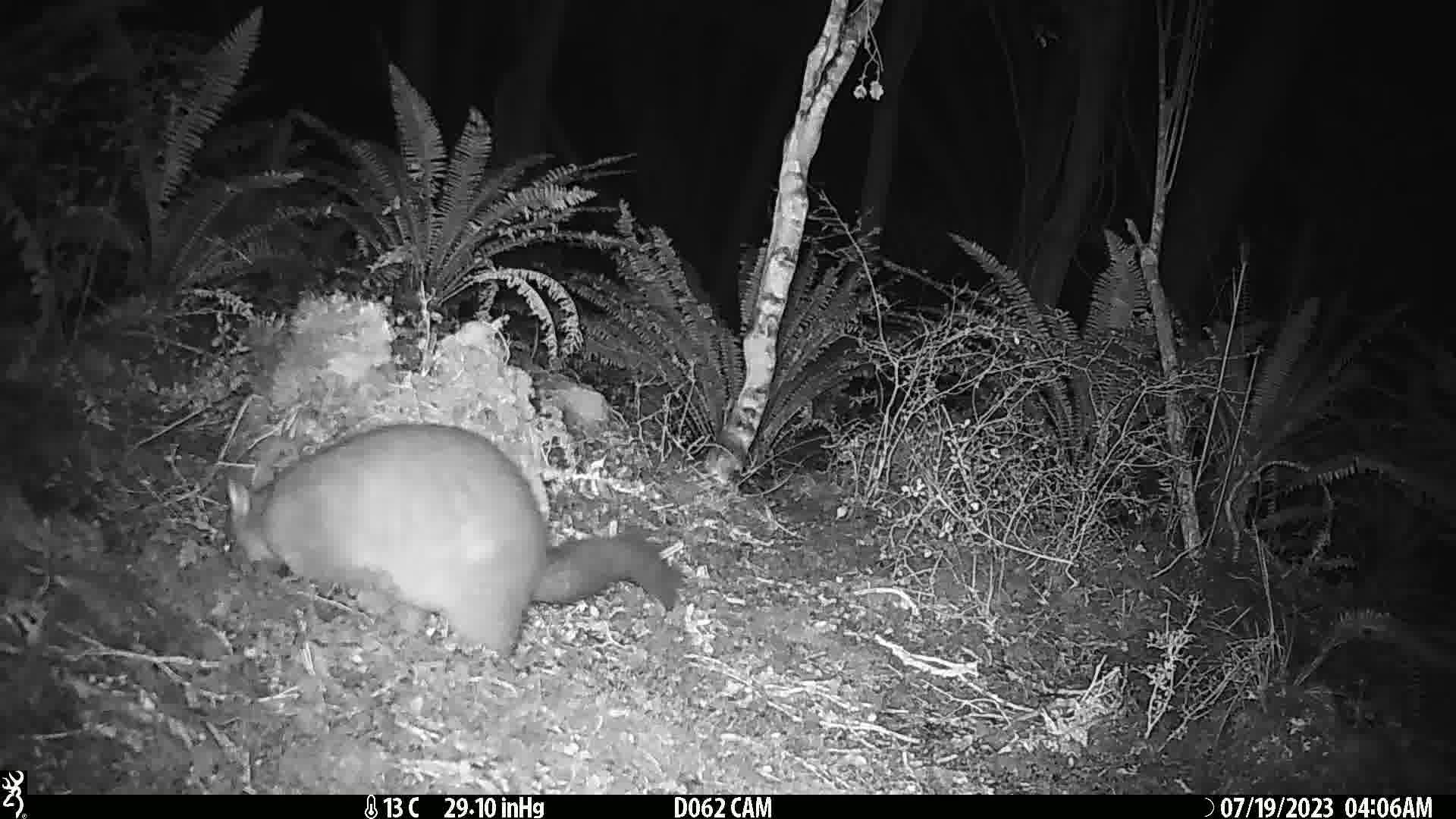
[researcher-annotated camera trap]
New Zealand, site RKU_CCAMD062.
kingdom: Animalia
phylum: Chordata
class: Mammalia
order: Diprotodontia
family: Phalangeridae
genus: Trichosurus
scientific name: Trichosurus vulpecula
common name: common brushtail possum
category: possum